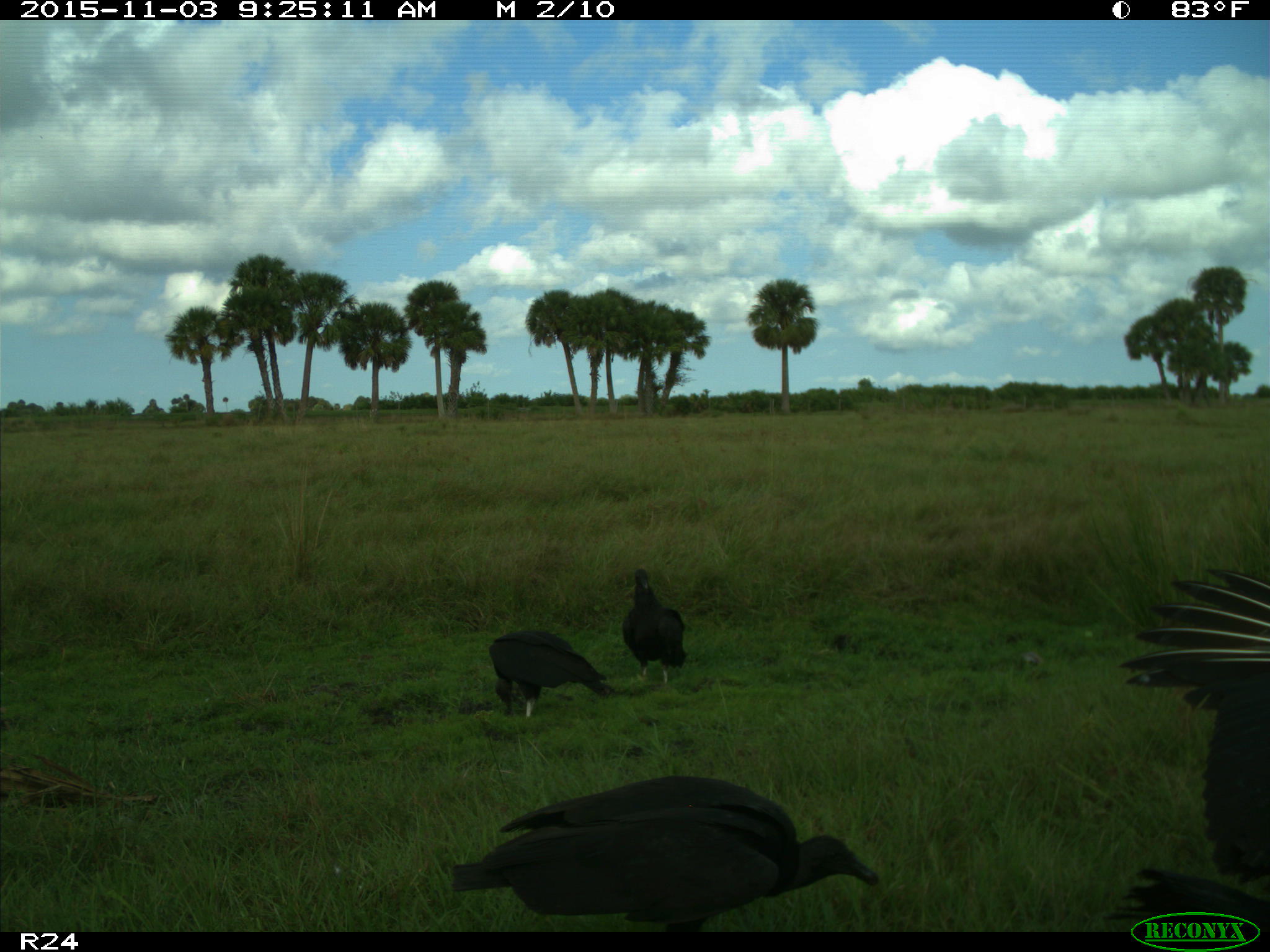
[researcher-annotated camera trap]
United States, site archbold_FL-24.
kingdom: Animalia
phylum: Chordata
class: Aves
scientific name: Aves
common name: birds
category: unidentified bird